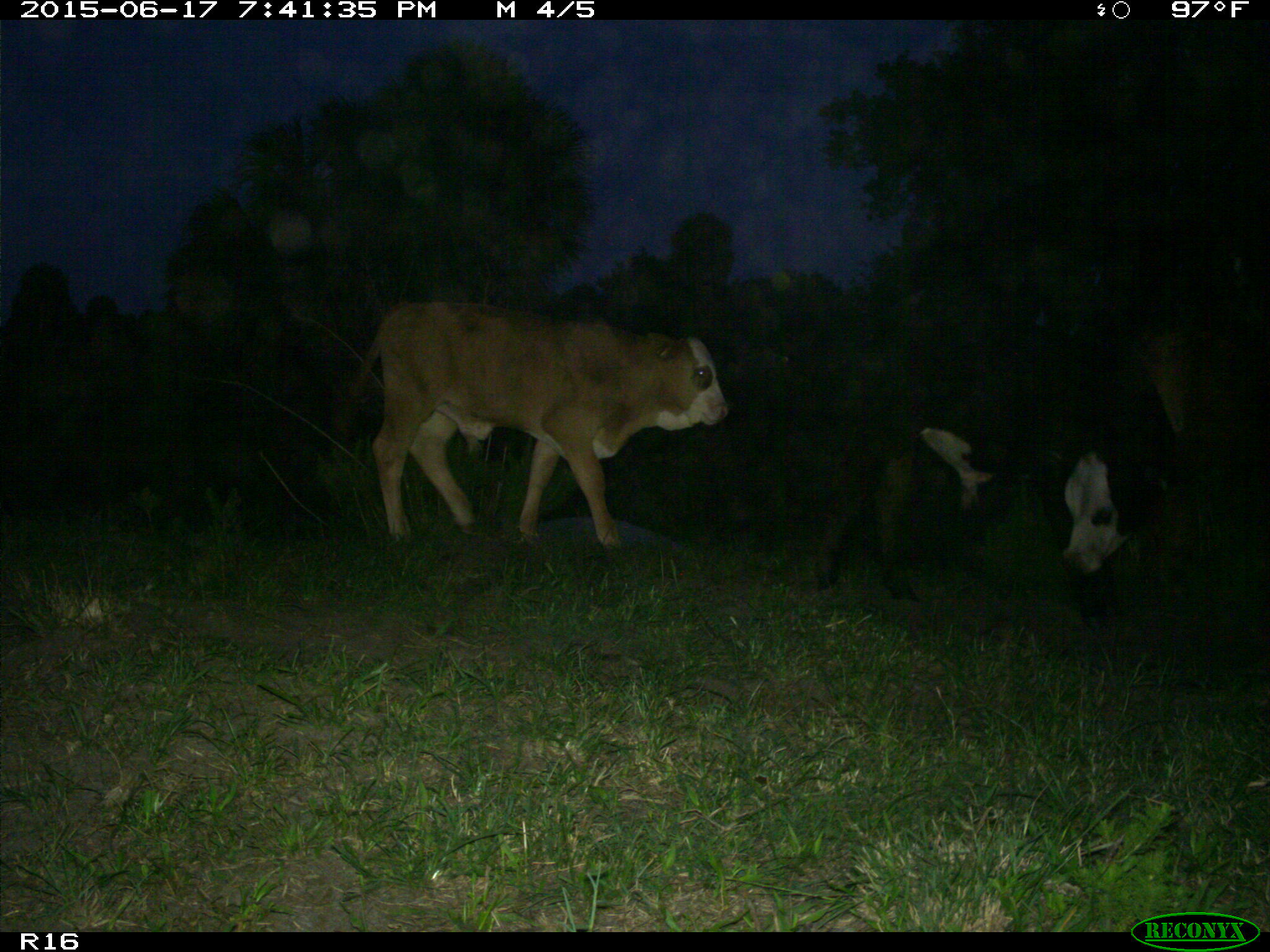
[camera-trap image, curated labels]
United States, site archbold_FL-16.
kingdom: Animalia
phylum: Chordata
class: Mammalia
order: Artiodactyla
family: Bovidae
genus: Bos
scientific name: Bos taurus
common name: domestic cow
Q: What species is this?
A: Bos taurus (domestic cow).